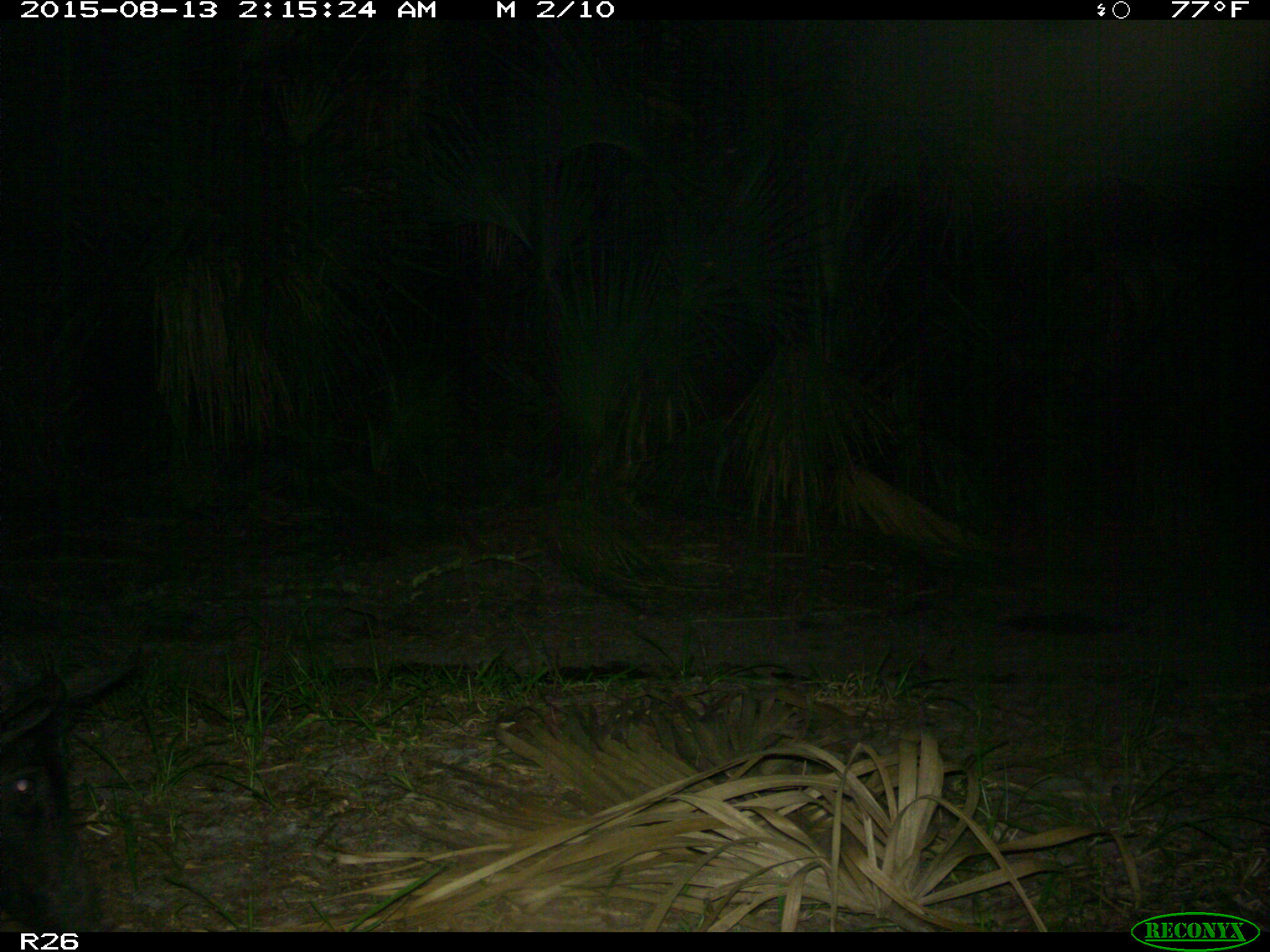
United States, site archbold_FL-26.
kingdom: Animalia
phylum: Chordata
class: Mammalia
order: Artiodactyla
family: Suidae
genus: Sus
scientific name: Sus scrofa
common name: wild boar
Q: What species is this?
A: Sus scrofa (wild boar).